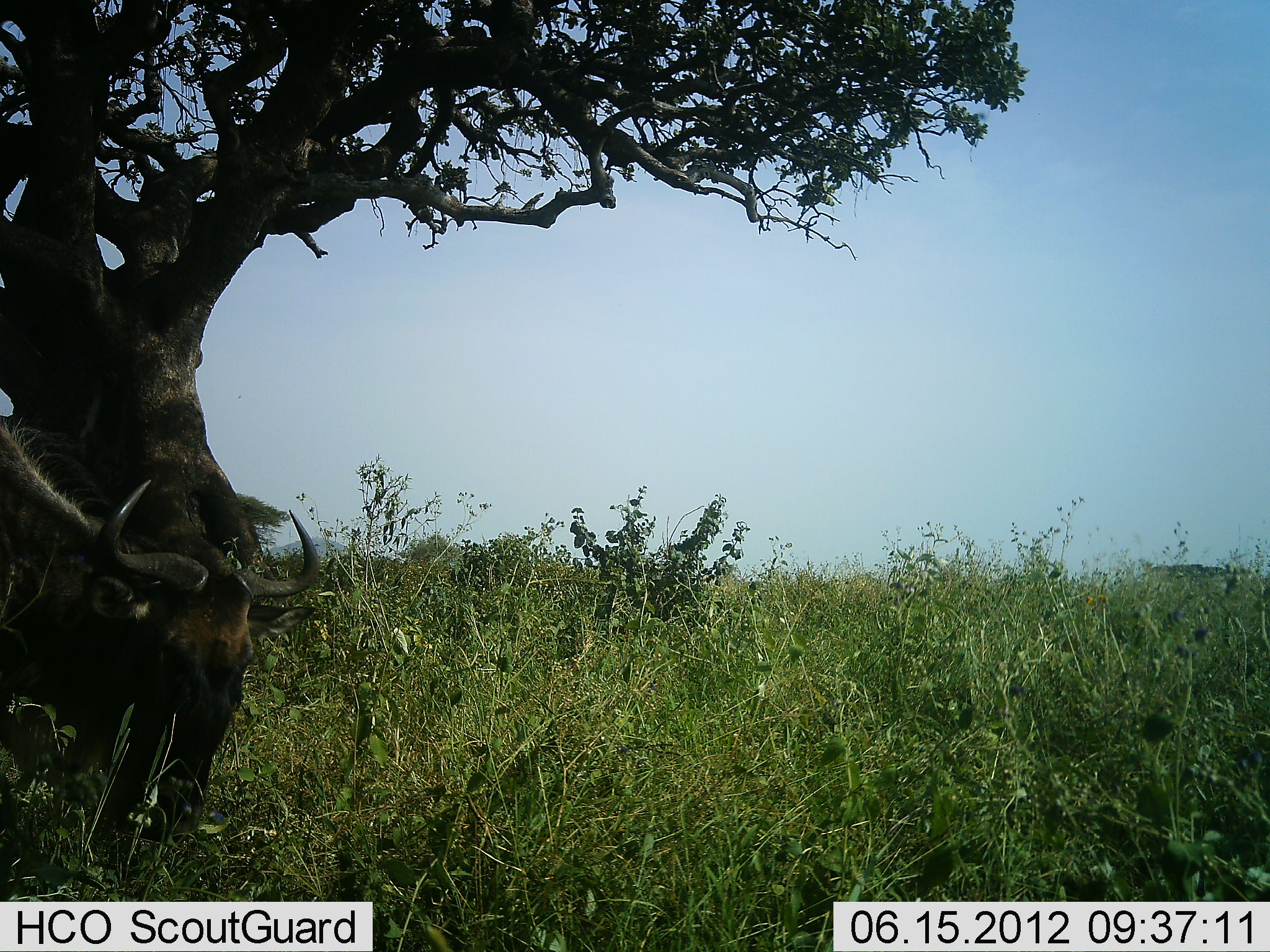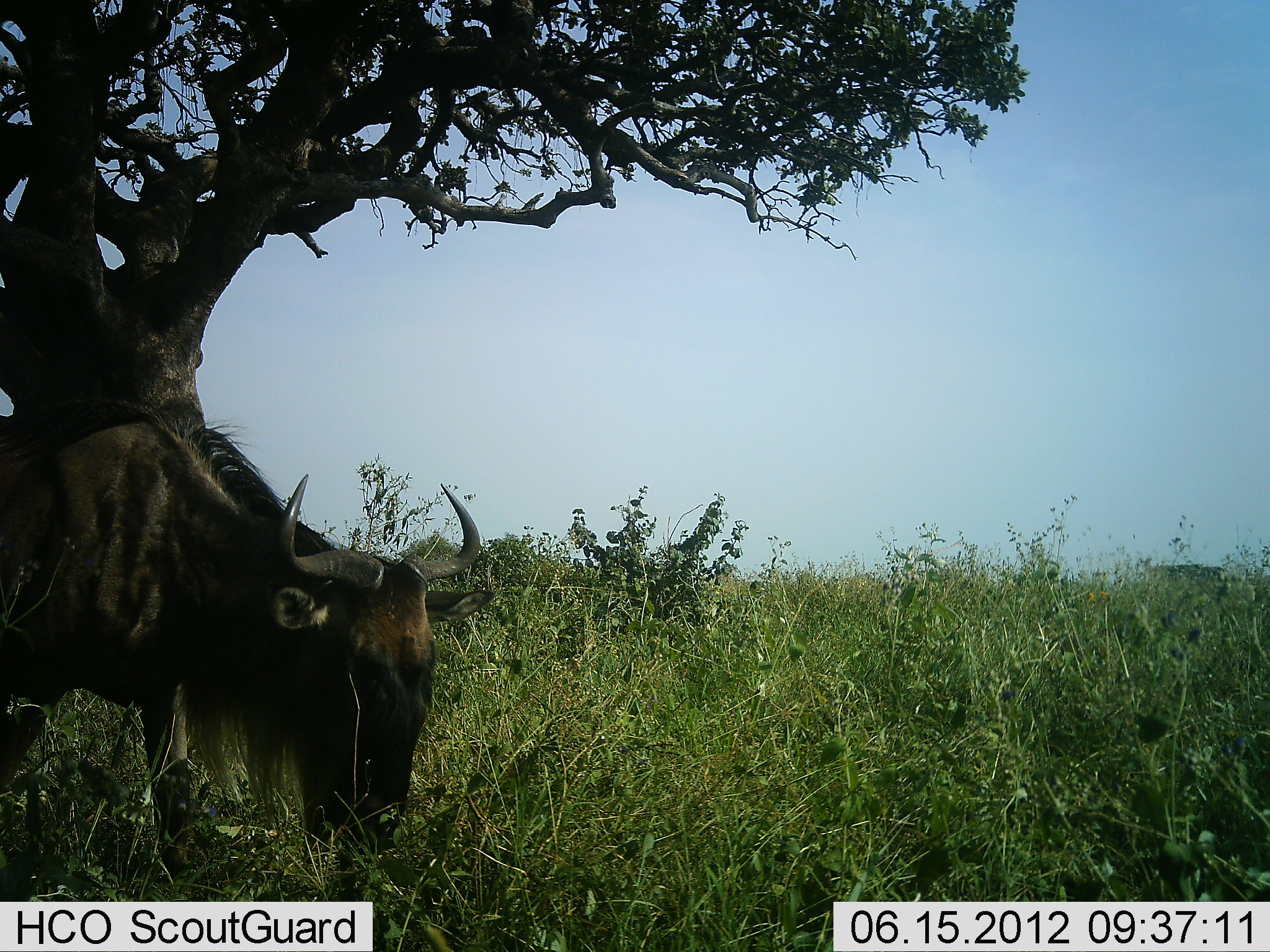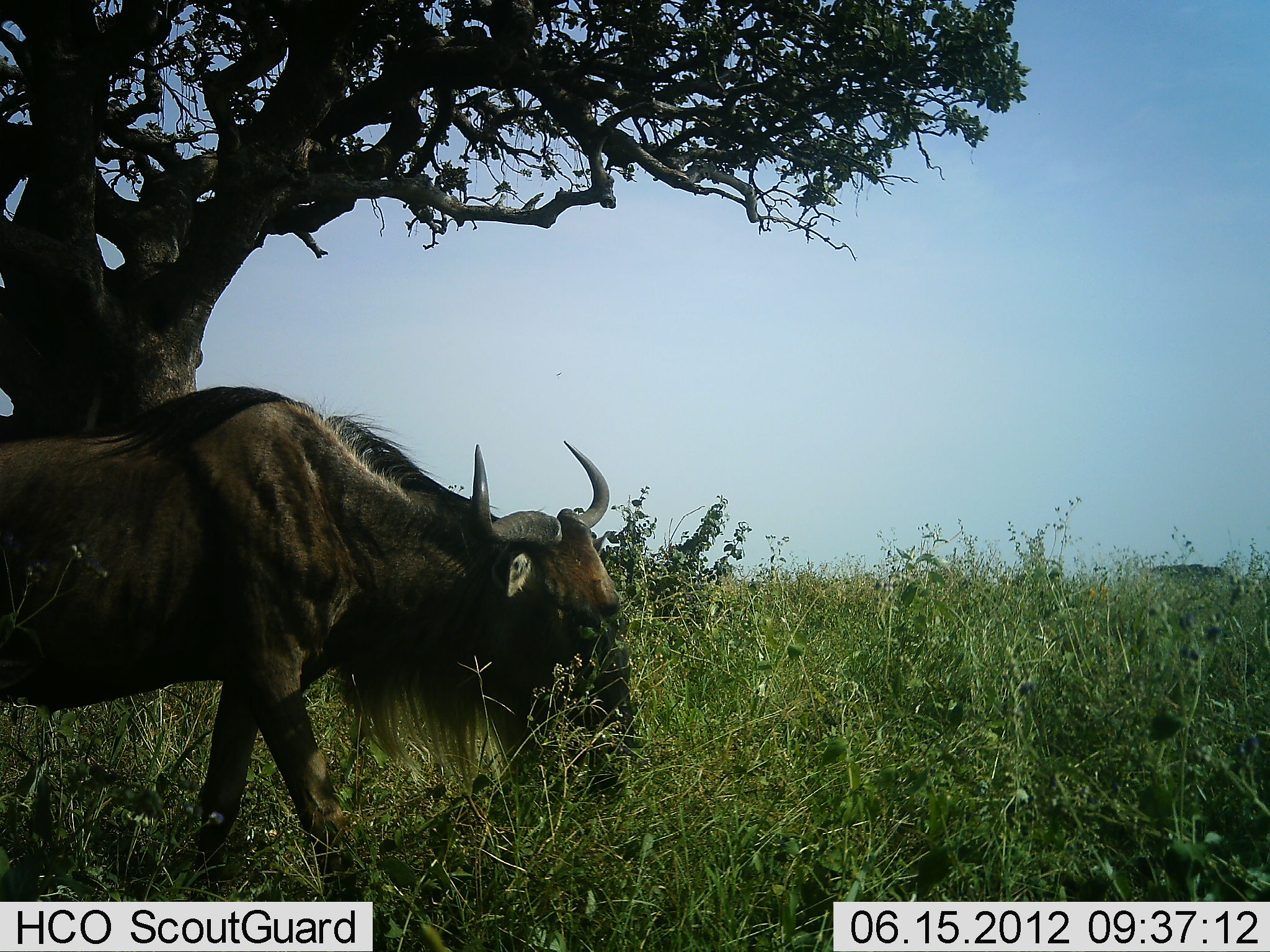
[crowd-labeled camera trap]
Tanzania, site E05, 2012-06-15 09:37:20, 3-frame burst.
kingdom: Animalia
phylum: Chordata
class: Mammalia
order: Artiodactyla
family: Bovidae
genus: Connochaetes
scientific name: Connochaetes taurinus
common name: blue wildebeest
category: wildebeest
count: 1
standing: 0%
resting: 0%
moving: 40%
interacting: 0%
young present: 0%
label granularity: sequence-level